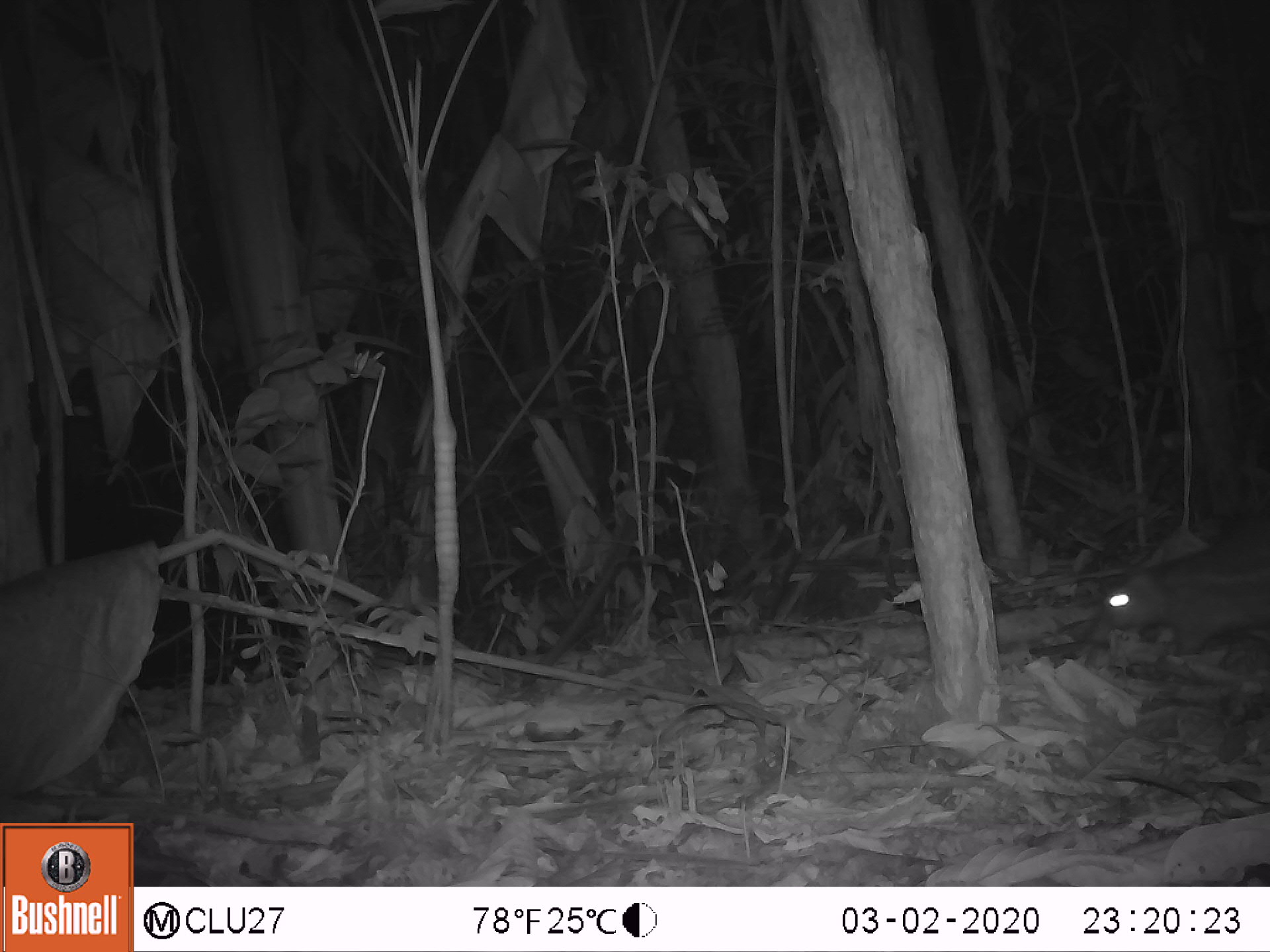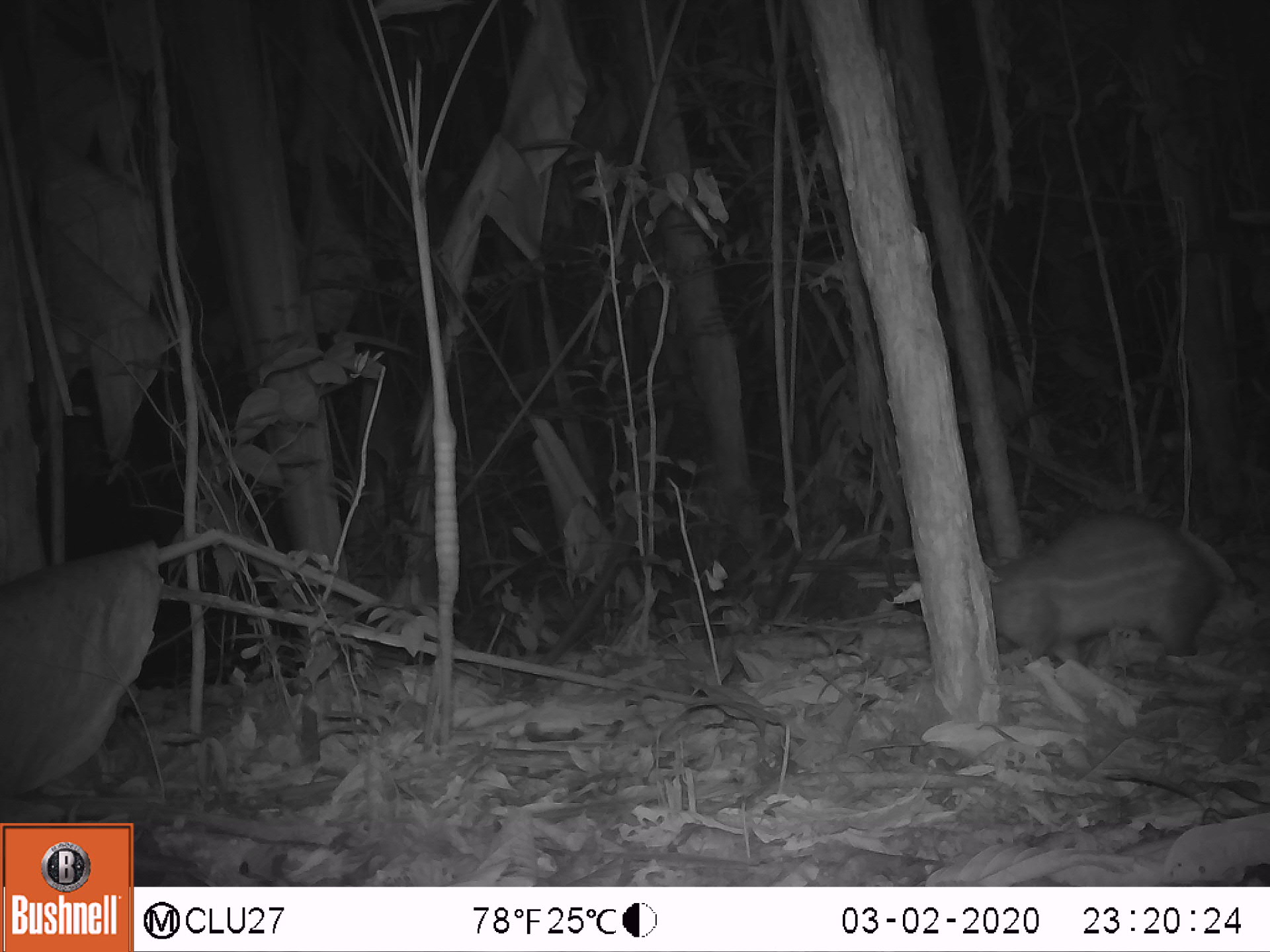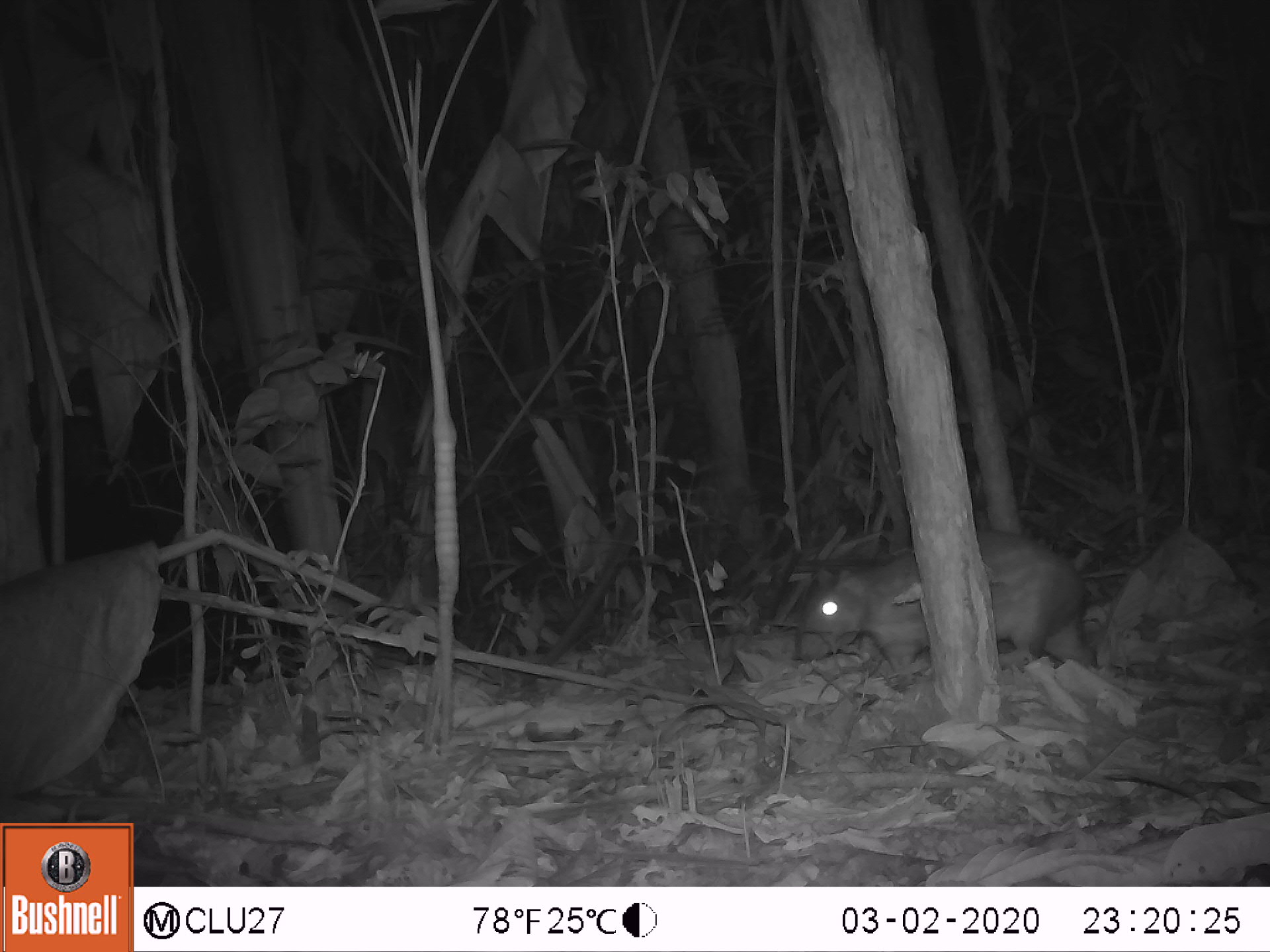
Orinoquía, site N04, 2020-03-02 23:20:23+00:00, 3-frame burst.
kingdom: Animalia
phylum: Chordata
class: Mammalia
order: Rodentia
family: Cuniculidae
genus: Cuniculus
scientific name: Cuniculus paca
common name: spotted paca